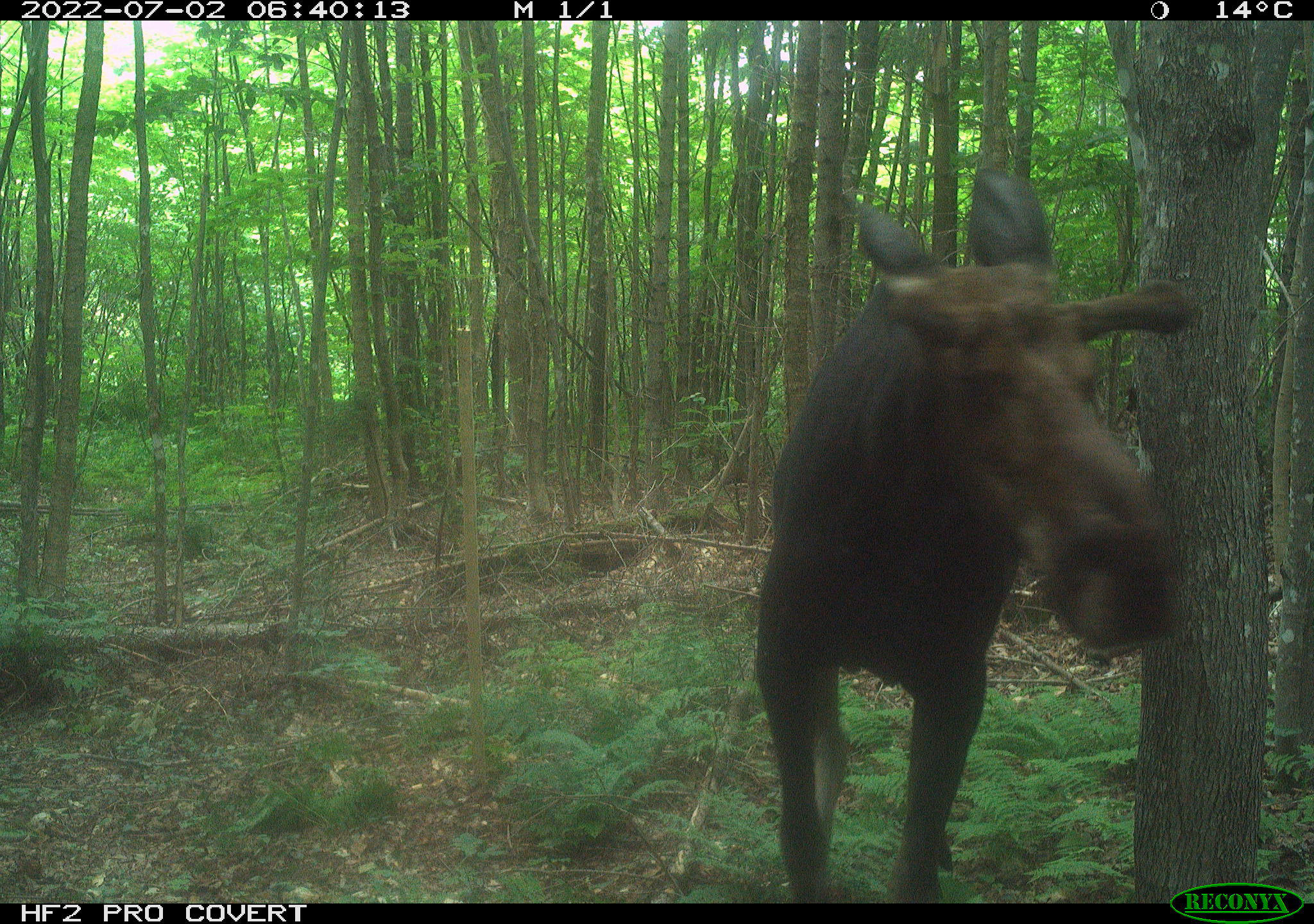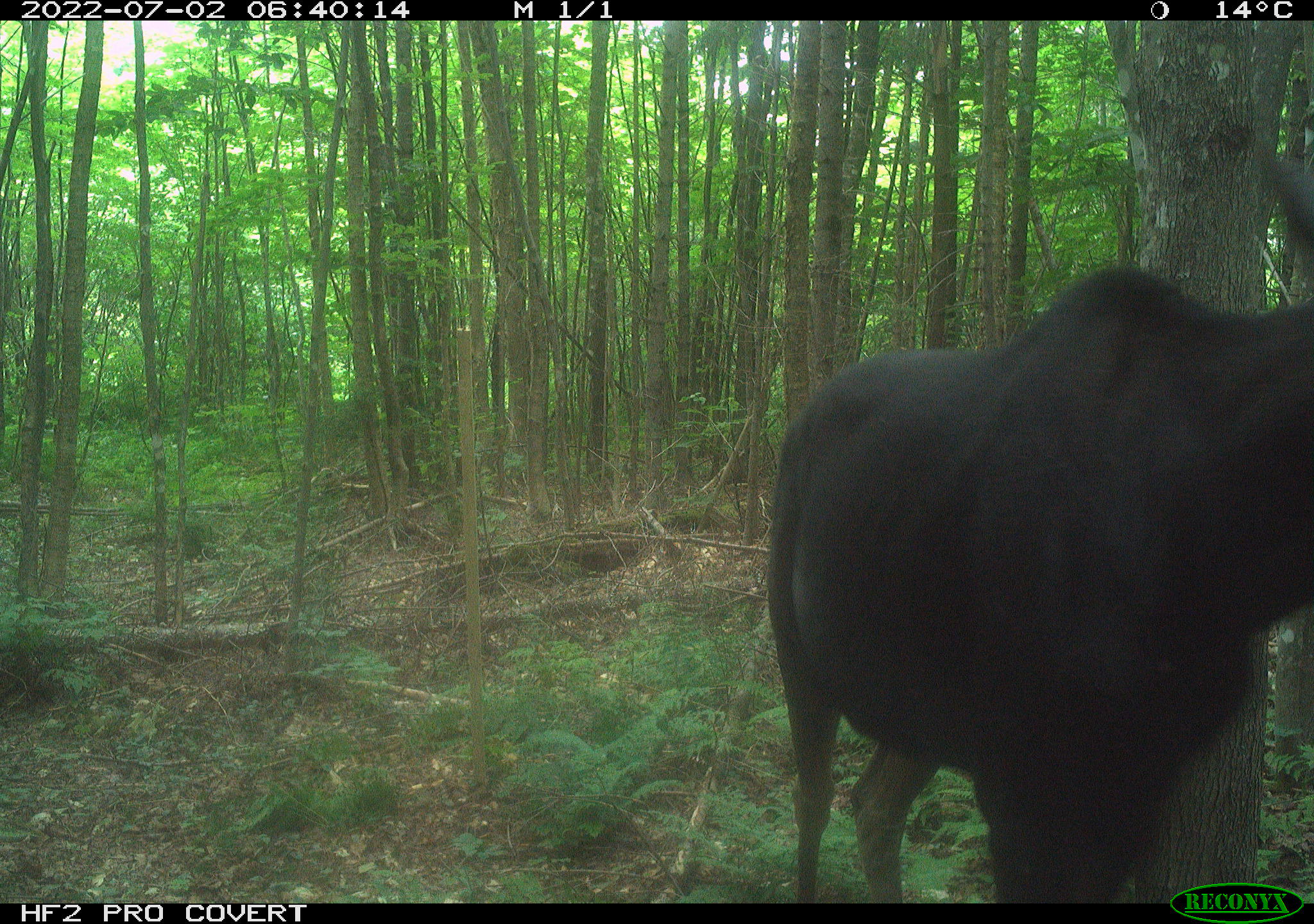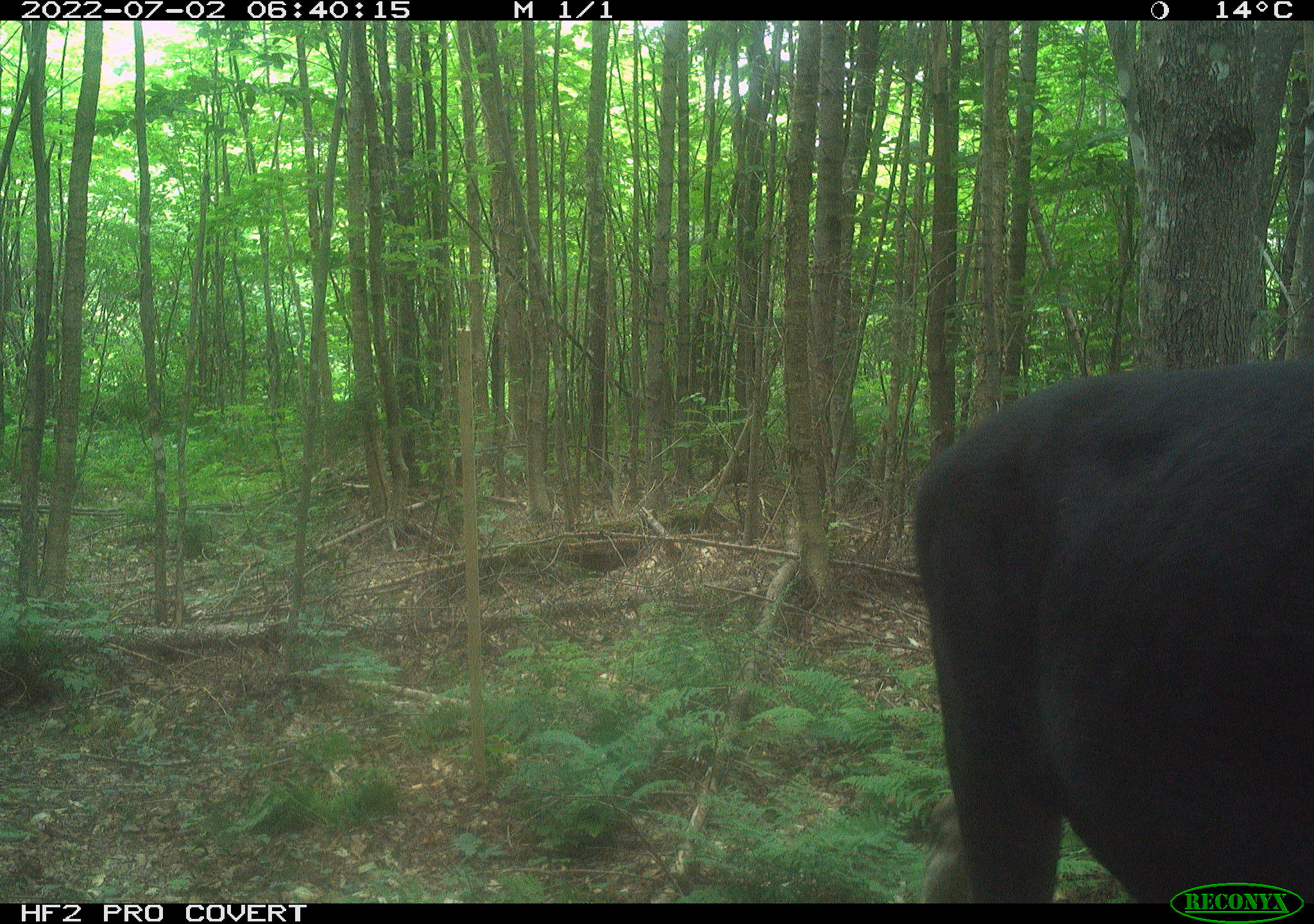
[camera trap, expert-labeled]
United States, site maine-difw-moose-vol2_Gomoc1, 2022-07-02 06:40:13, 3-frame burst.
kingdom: Animalia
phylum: Chordata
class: Mammalia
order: Artiodactyla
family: Cervidae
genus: Alces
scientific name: Alces alces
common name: moose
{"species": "moose (Alces alces)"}